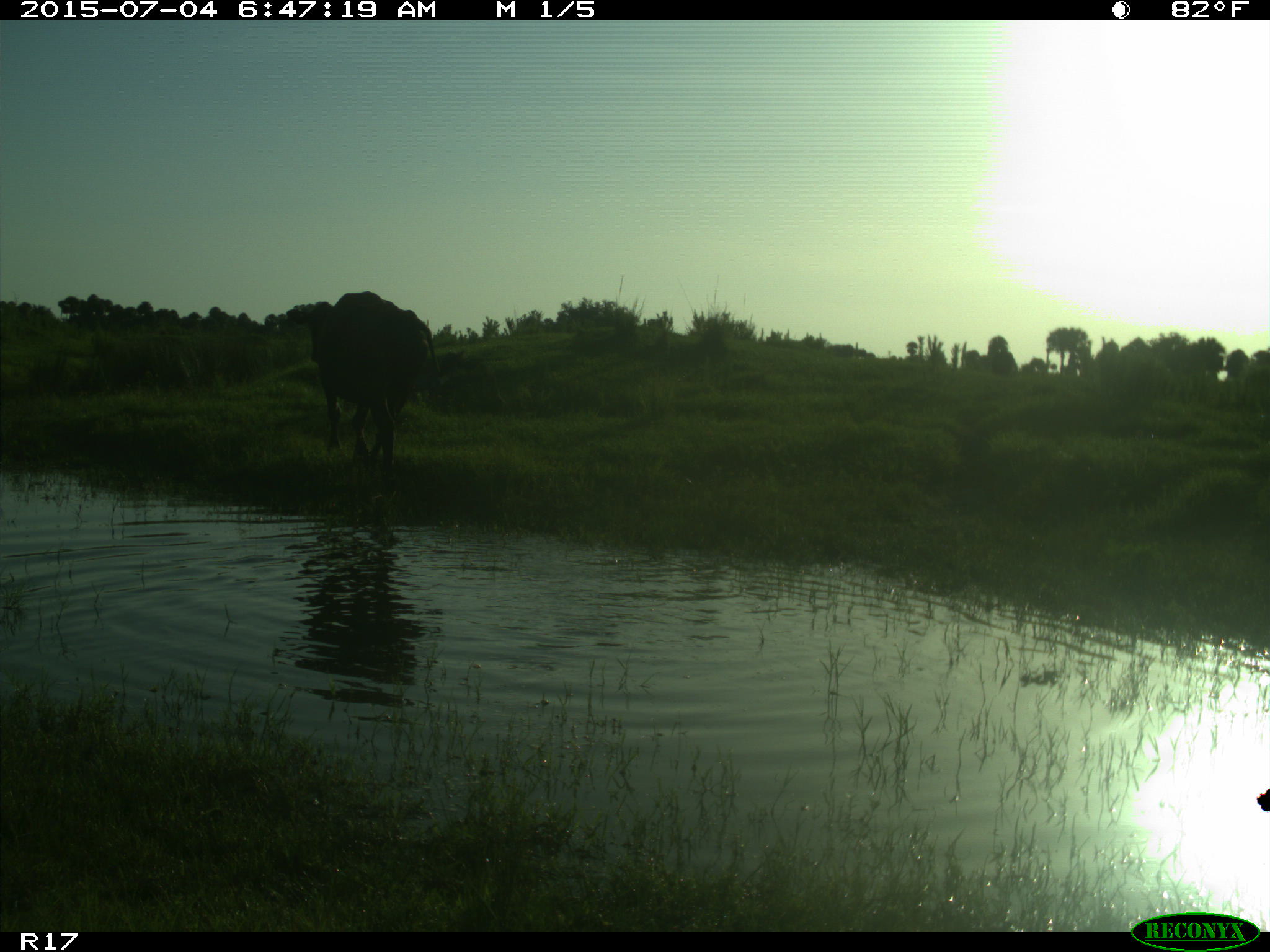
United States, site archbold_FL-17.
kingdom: Animalia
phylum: Chordata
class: Mammalia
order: Artiodactyla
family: Bovidae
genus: Bos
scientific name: Bos taurus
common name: domestic cow